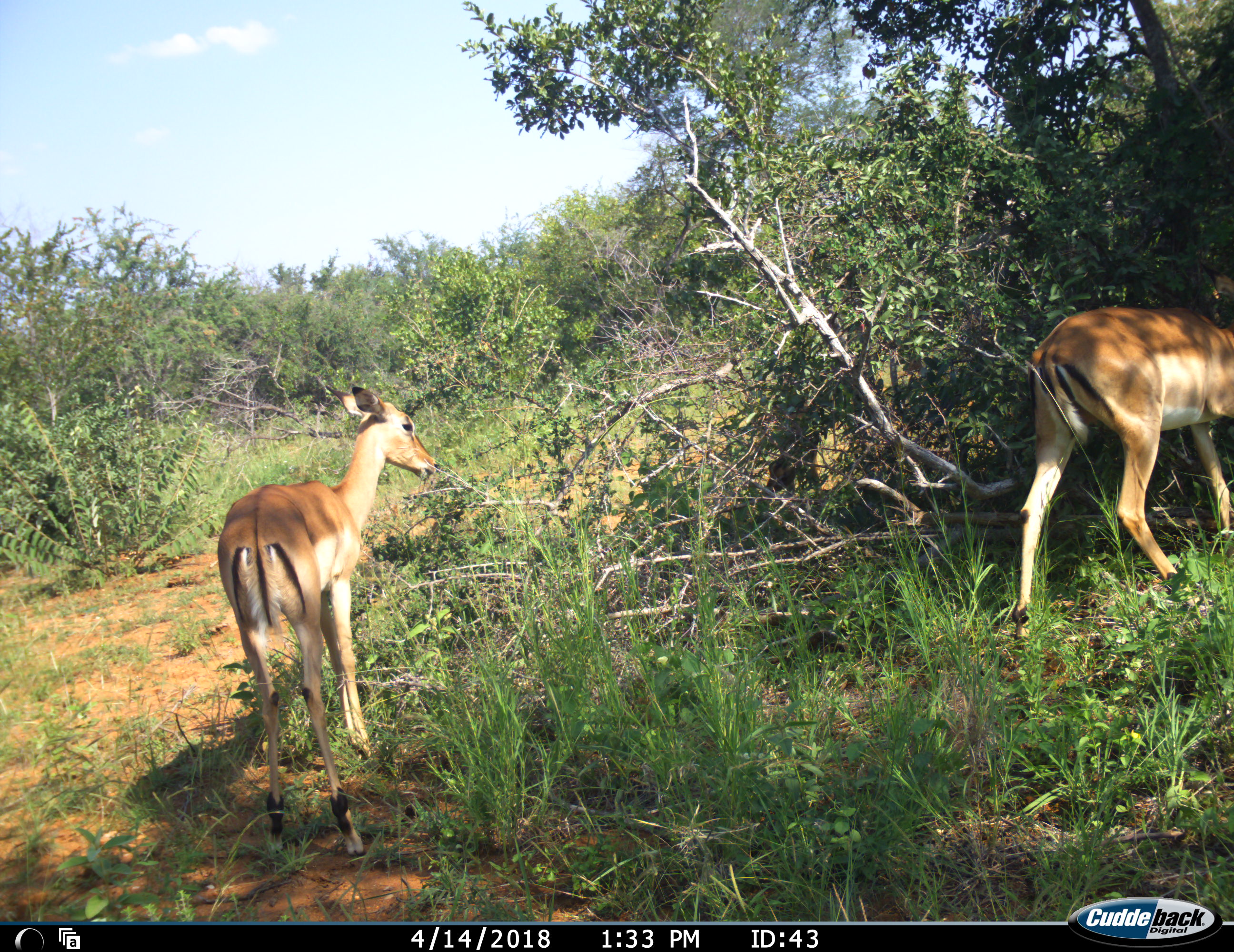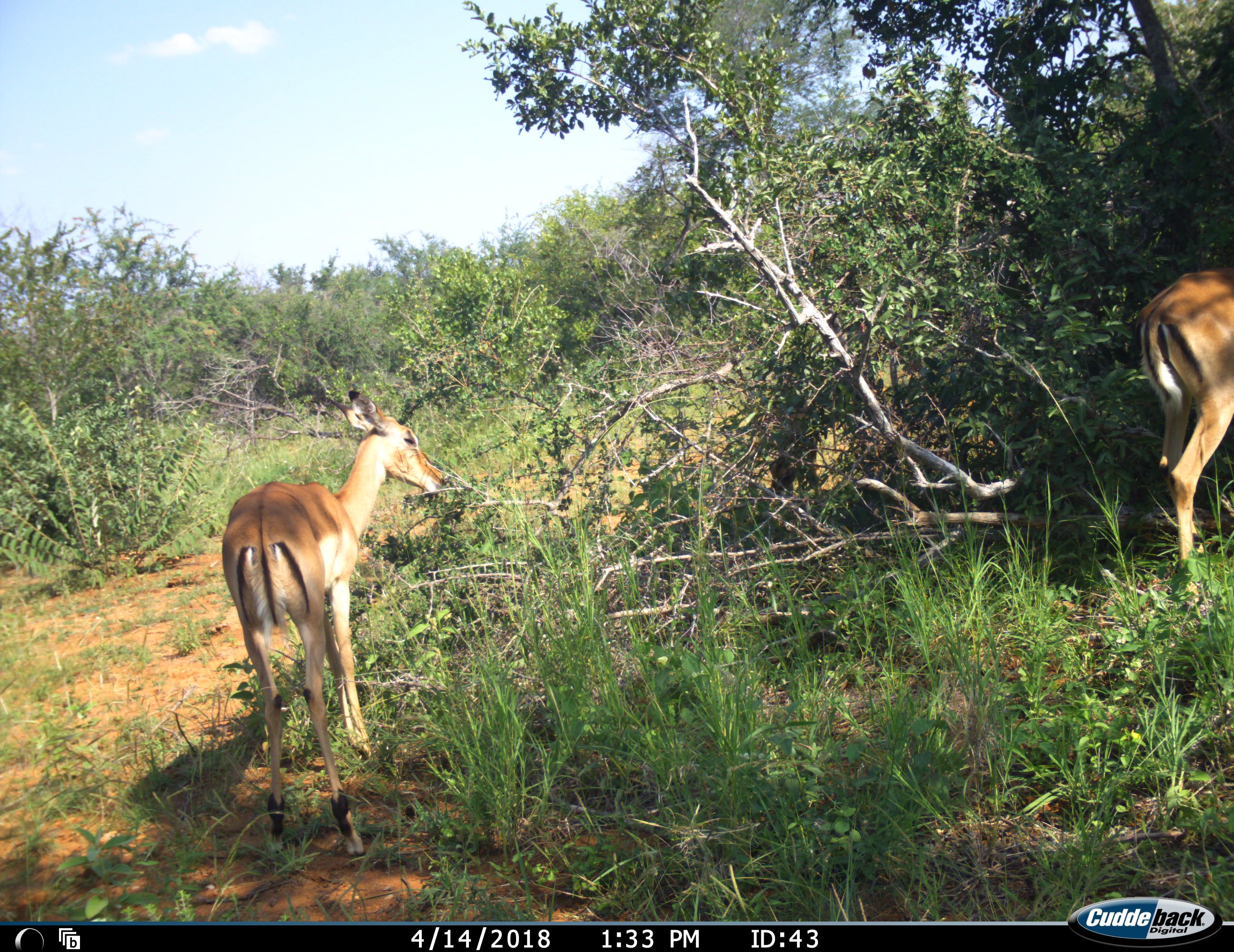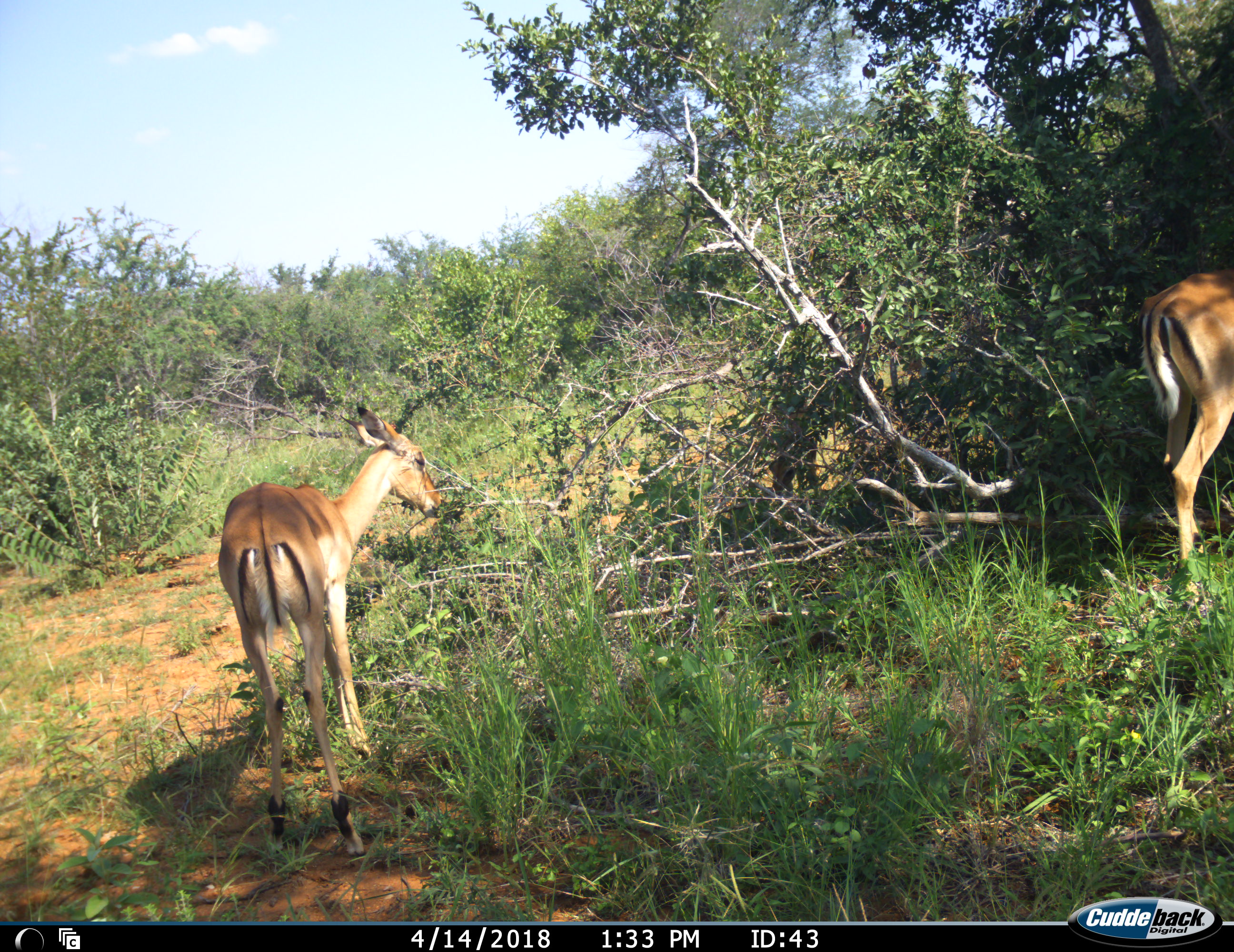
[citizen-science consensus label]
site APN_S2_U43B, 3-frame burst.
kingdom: Animalia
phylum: Chordata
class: Mammalia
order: Artiodactyla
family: Bovidae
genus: Aepyceros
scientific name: Aepyceros melampus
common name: impala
Impala (Aepyceros melampus), count 2. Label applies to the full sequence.